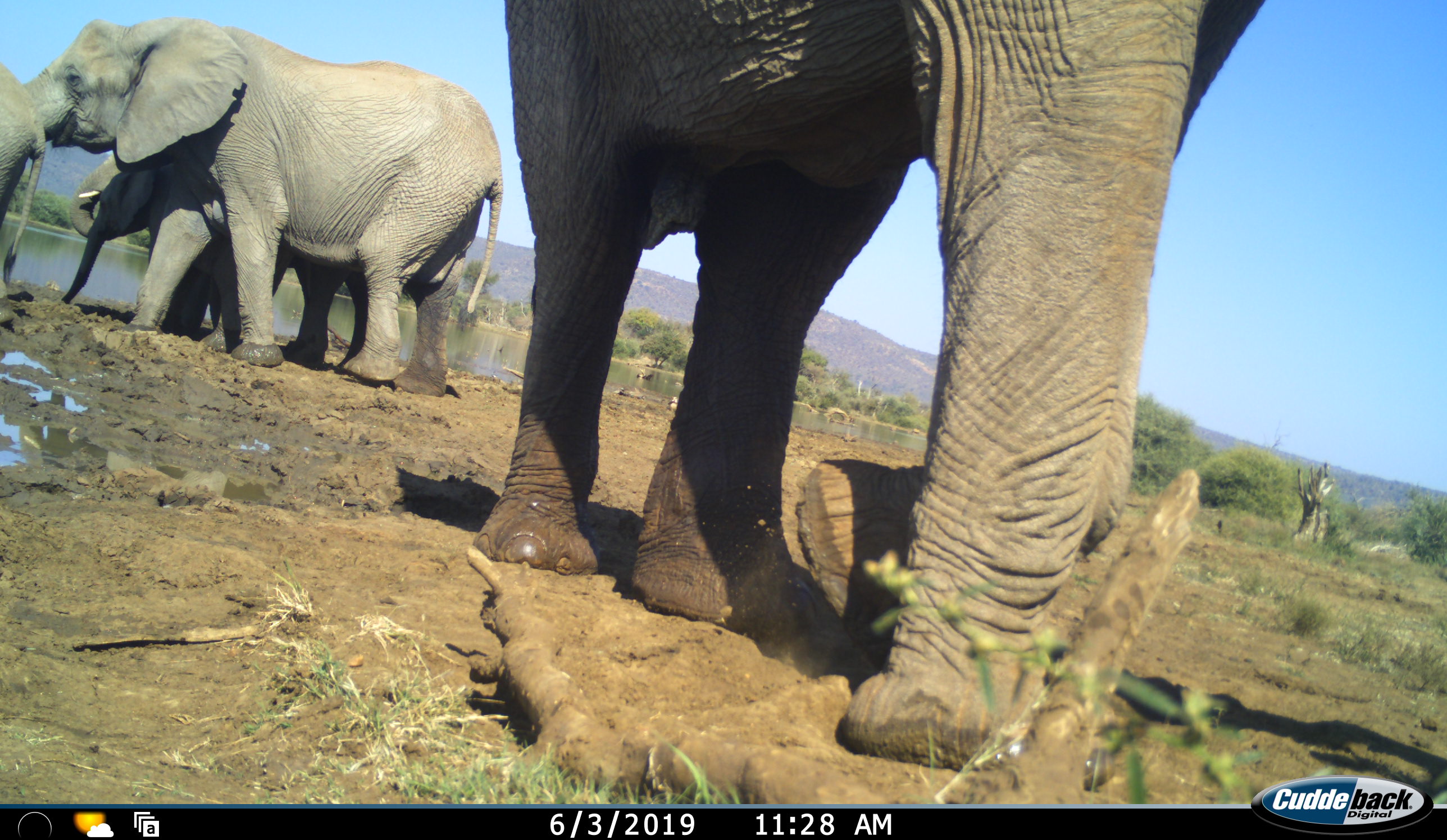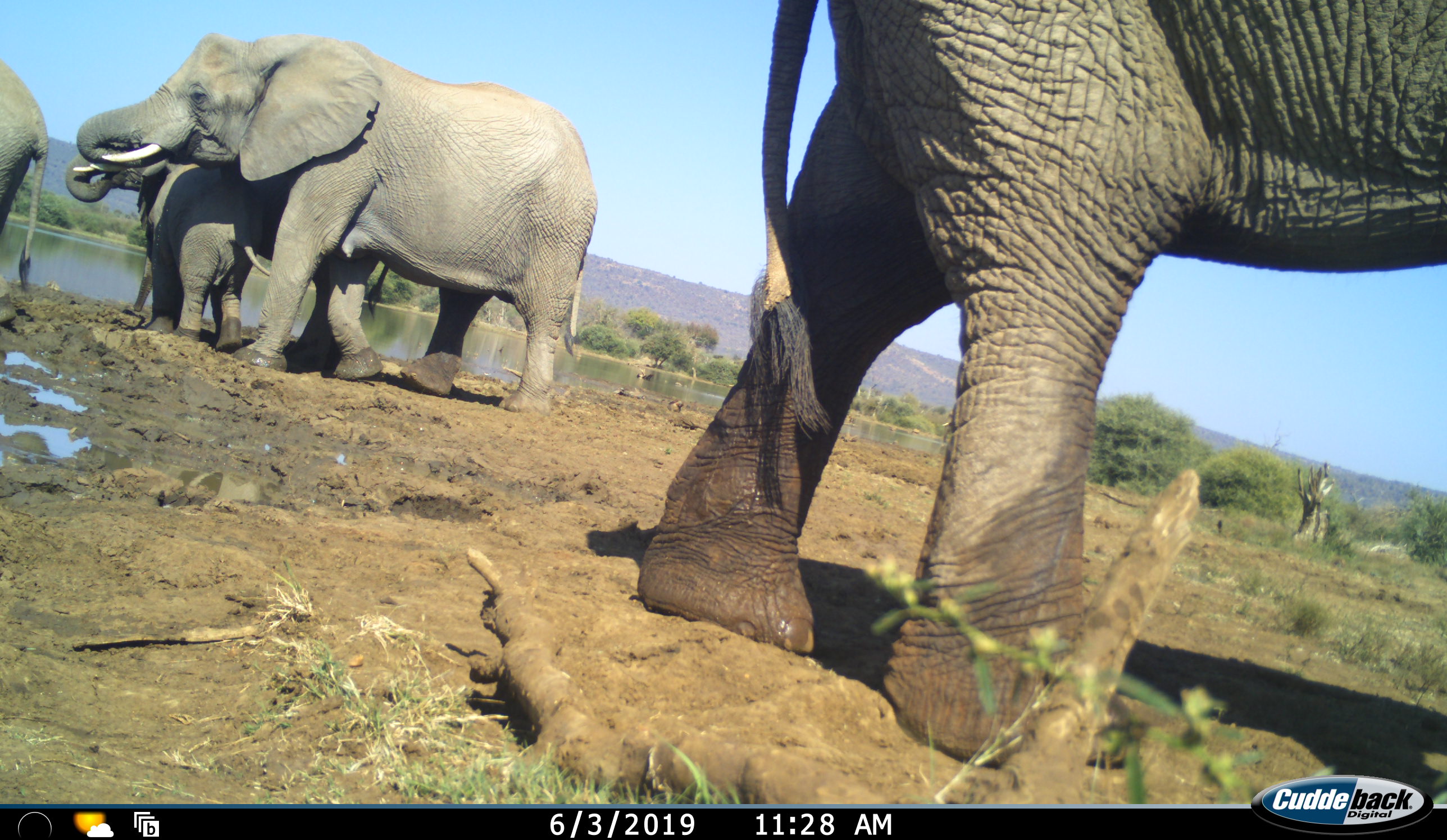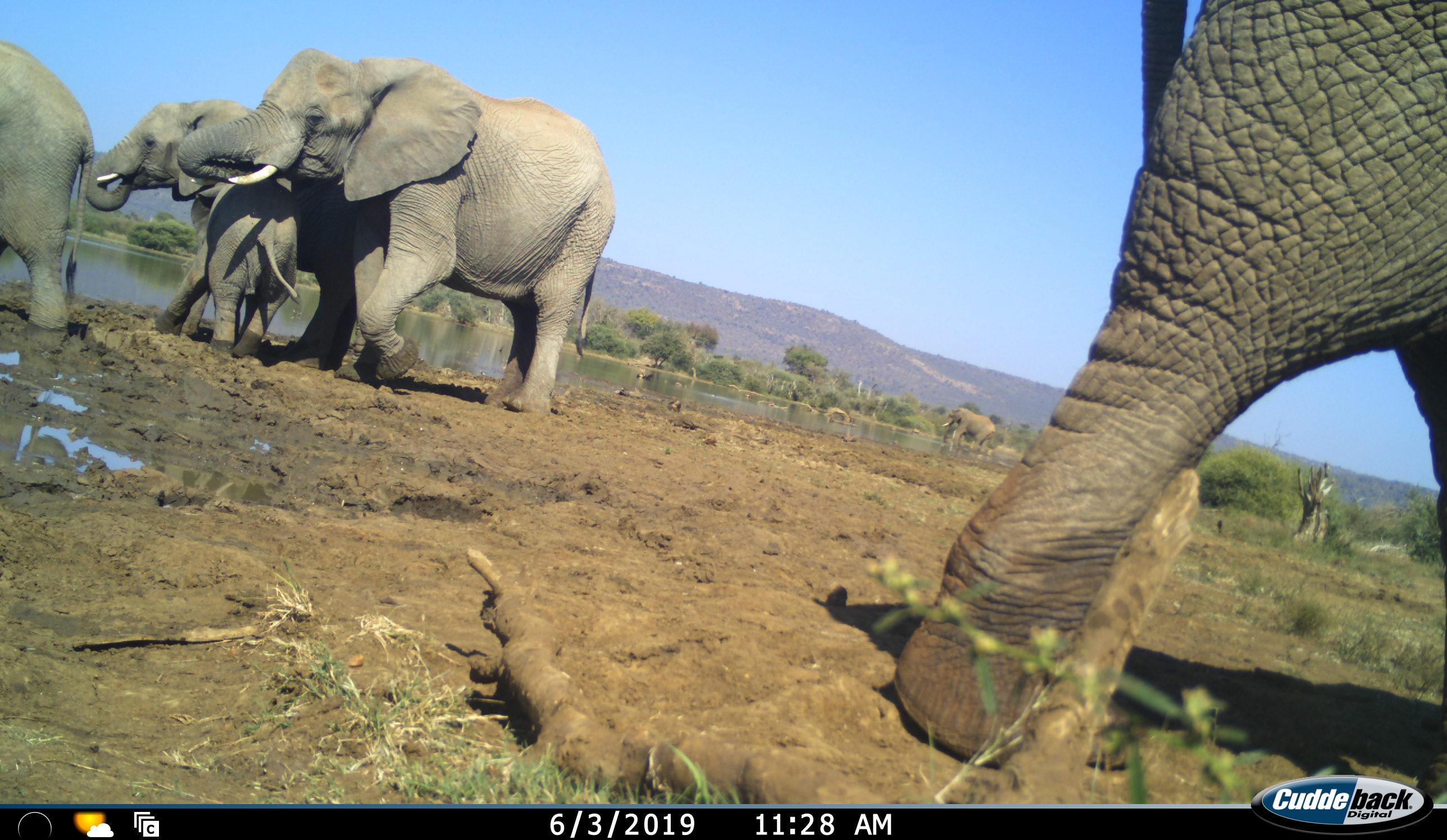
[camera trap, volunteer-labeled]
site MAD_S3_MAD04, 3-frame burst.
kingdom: Animalia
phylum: Chordata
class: Mammalia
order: Proboscidea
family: Elephantidae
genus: Loxodonta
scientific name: Loxodonta africana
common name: african bush elephant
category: elephant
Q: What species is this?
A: Elephant (african bush elephant) (Loxodonta africana).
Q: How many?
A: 5.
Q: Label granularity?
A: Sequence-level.